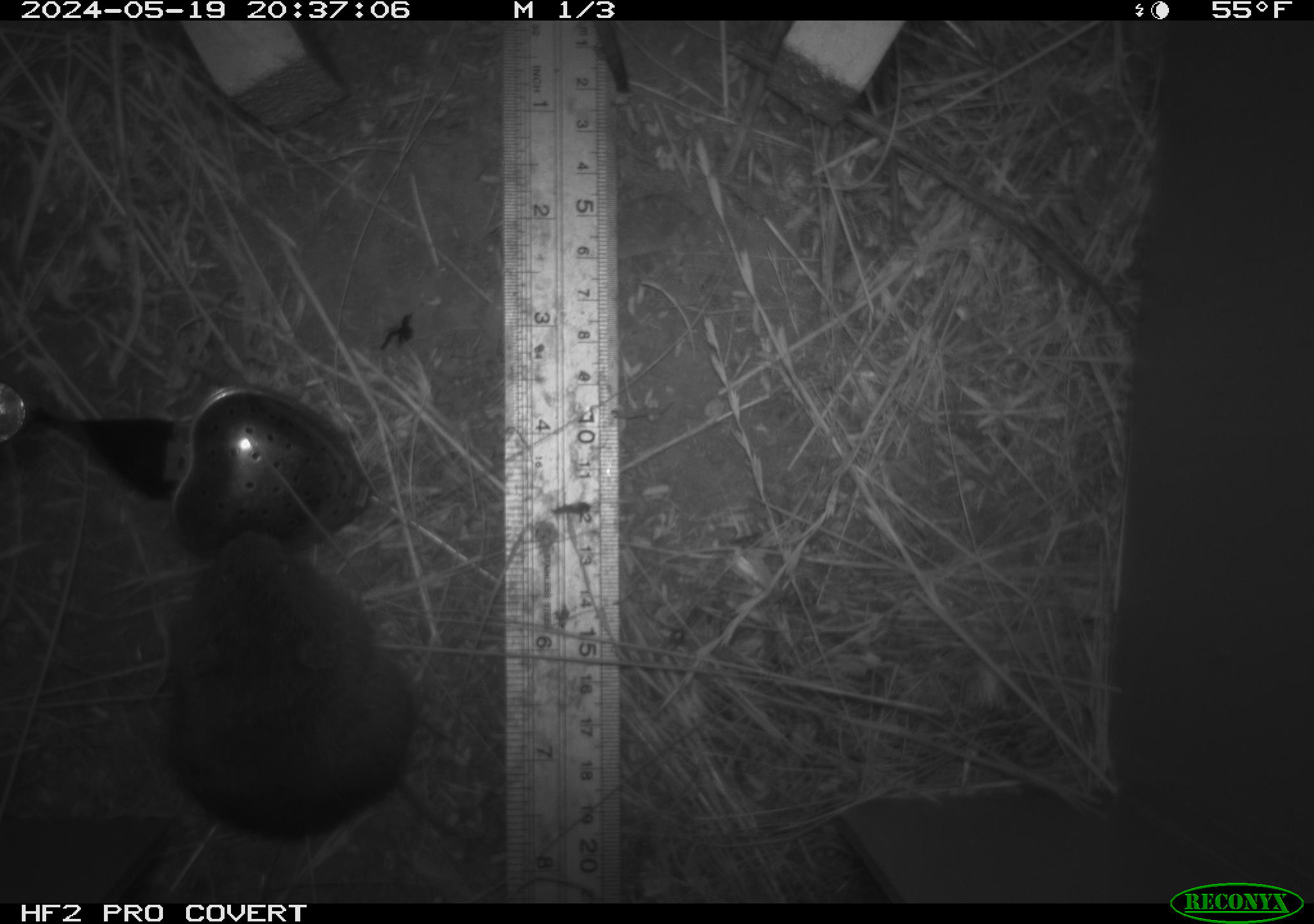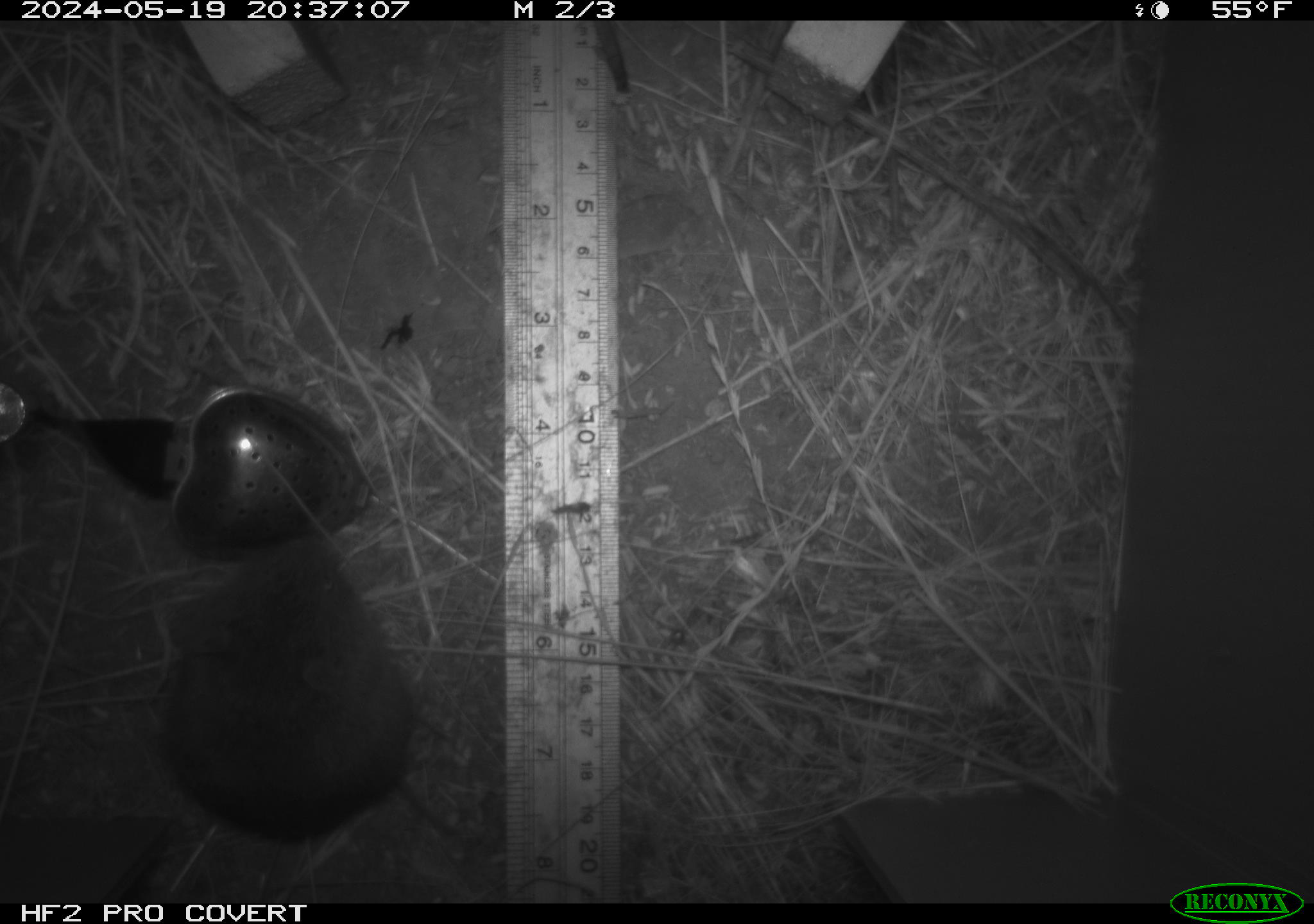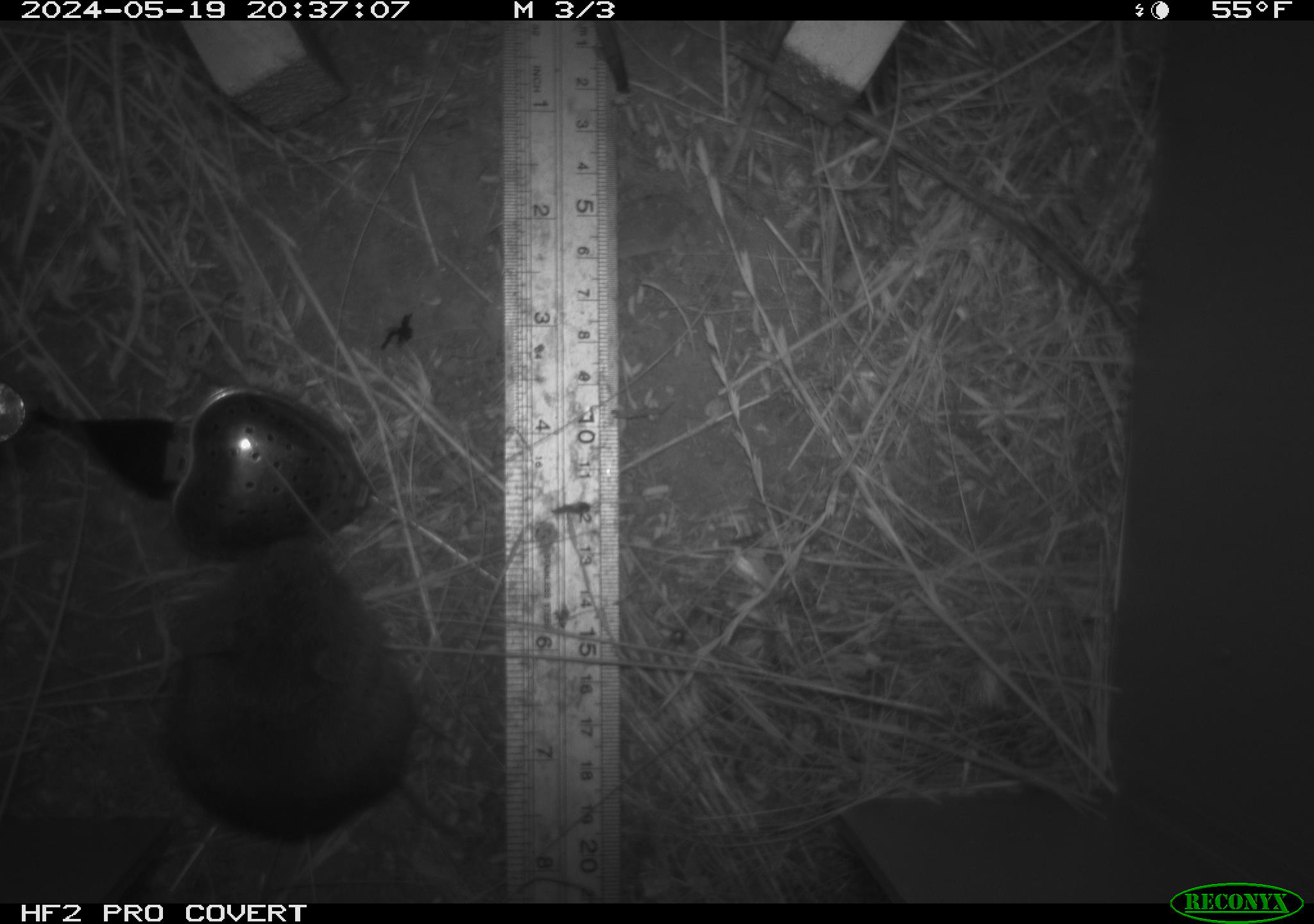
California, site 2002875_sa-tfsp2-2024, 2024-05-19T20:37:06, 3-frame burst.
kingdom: Animalia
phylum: Chordata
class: Mammalia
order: Rodentia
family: Cricetidae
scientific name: Arvicolinae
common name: voles, lemmings, and muskrats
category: arvicolinae subfamily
Arvicolinae subfamily (voles, lemmings, and muskrats) (Arvicolinae).